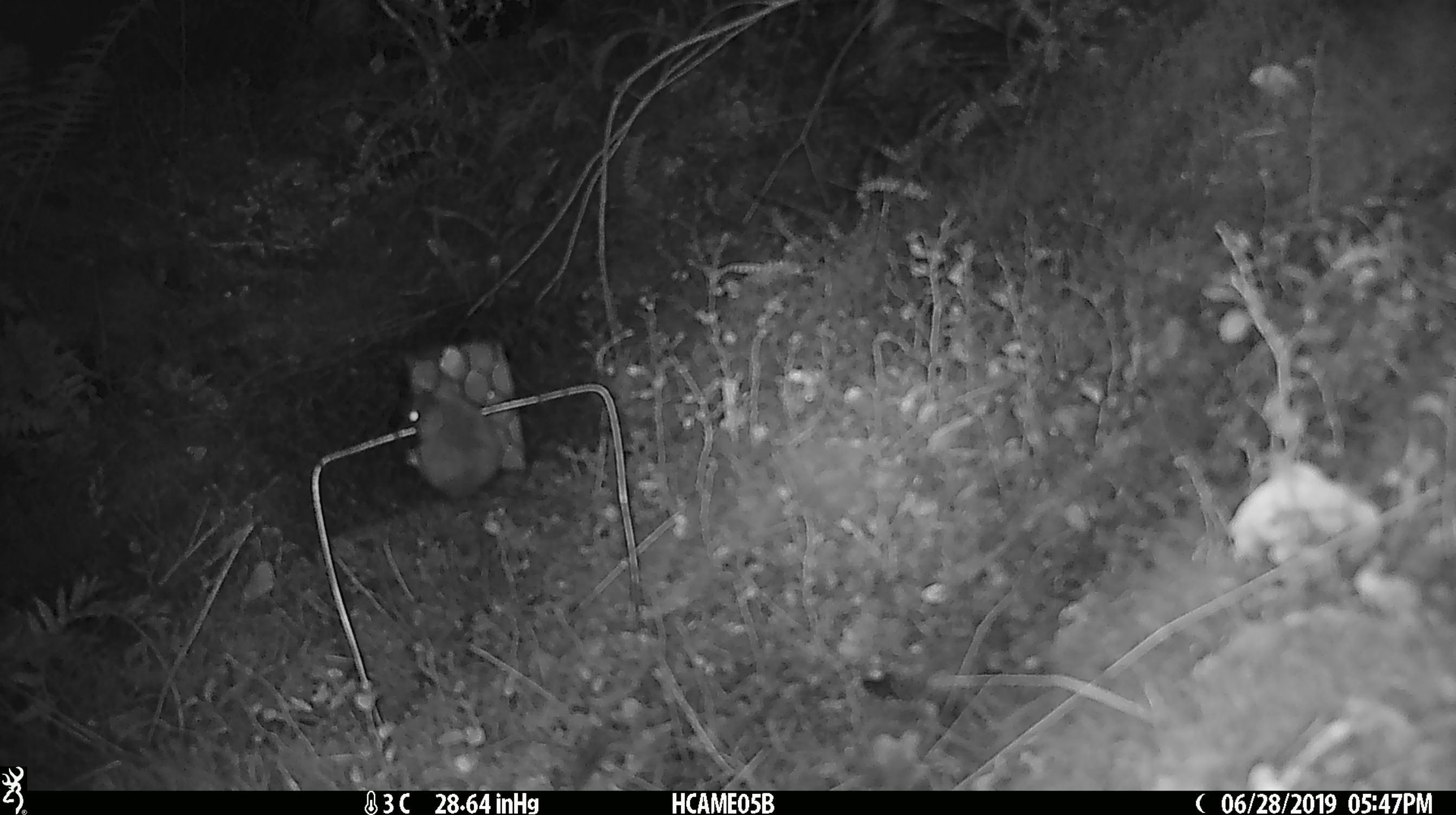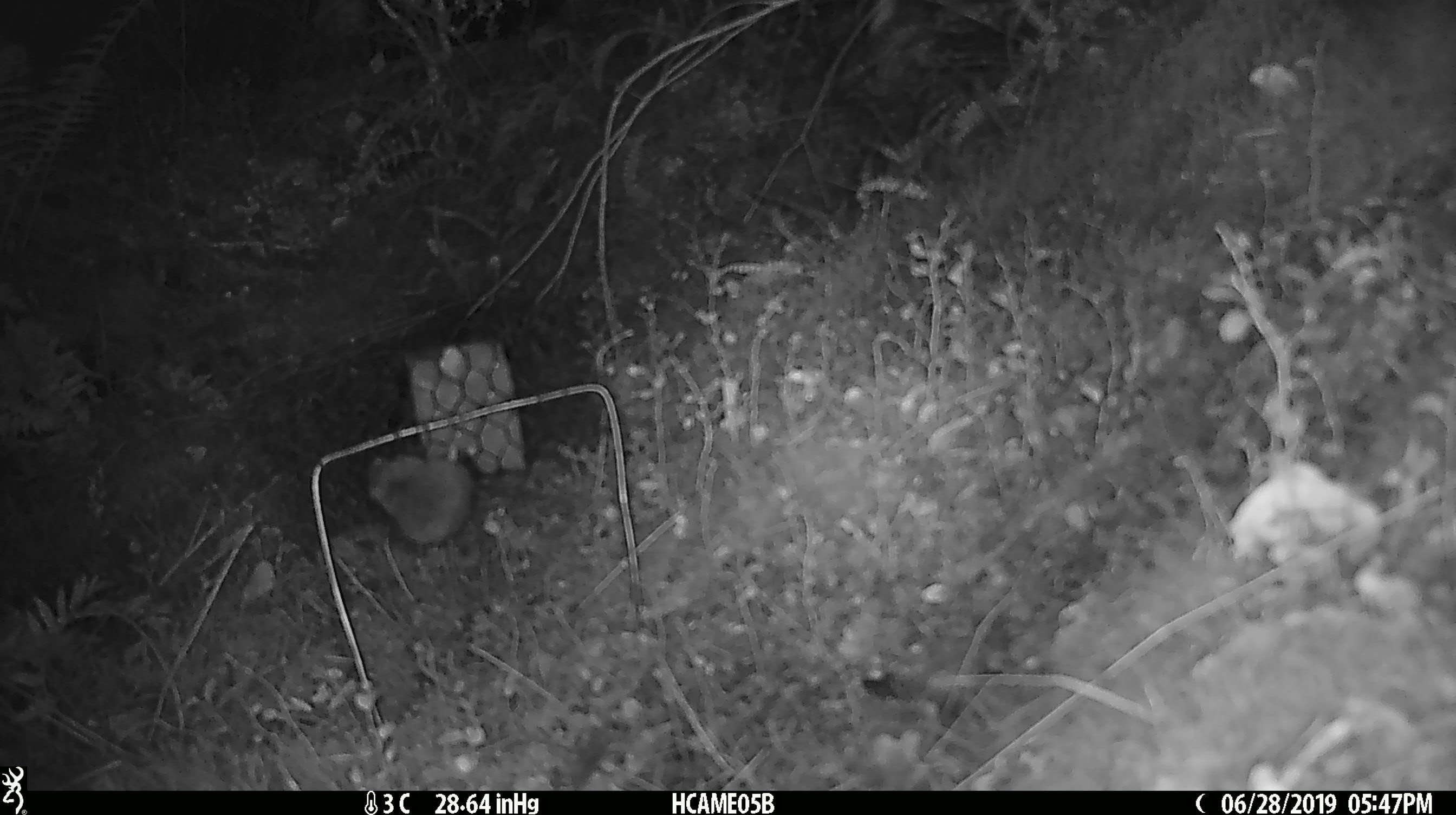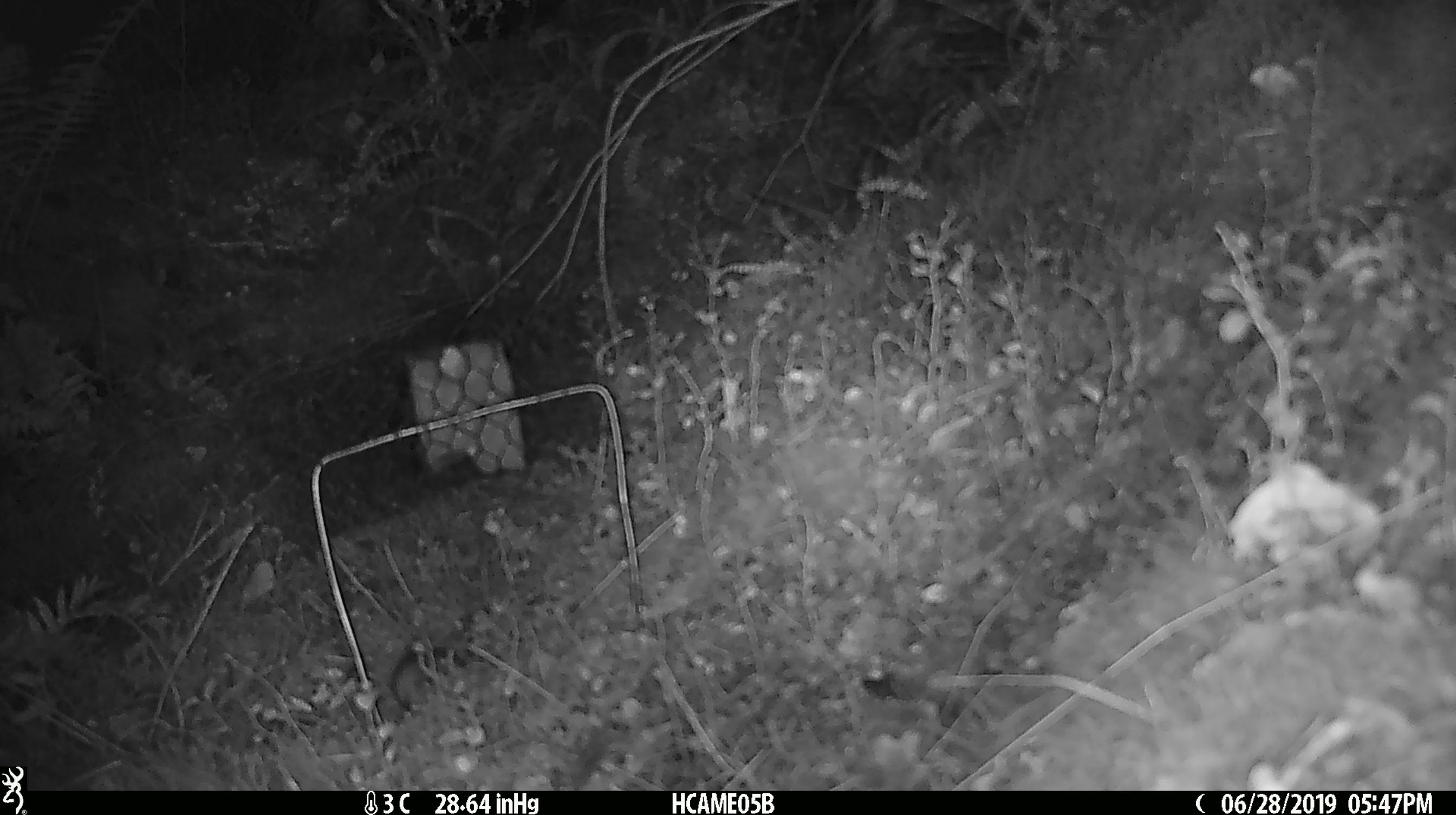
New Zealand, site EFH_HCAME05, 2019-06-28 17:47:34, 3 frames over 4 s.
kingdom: Animalia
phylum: Chordata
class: Mammalia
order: Rodentia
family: Muridae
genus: Mus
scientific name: Mus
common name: mouse